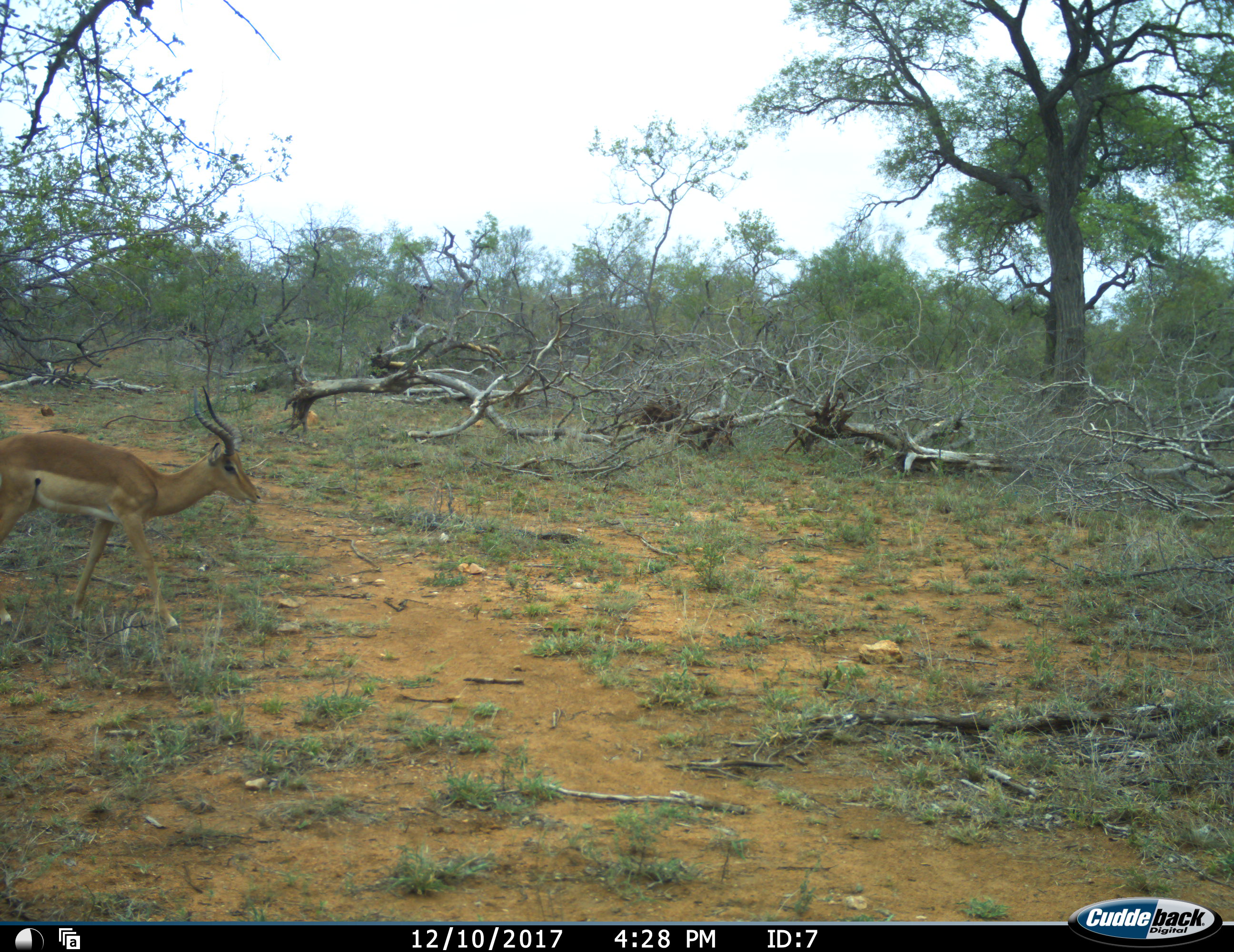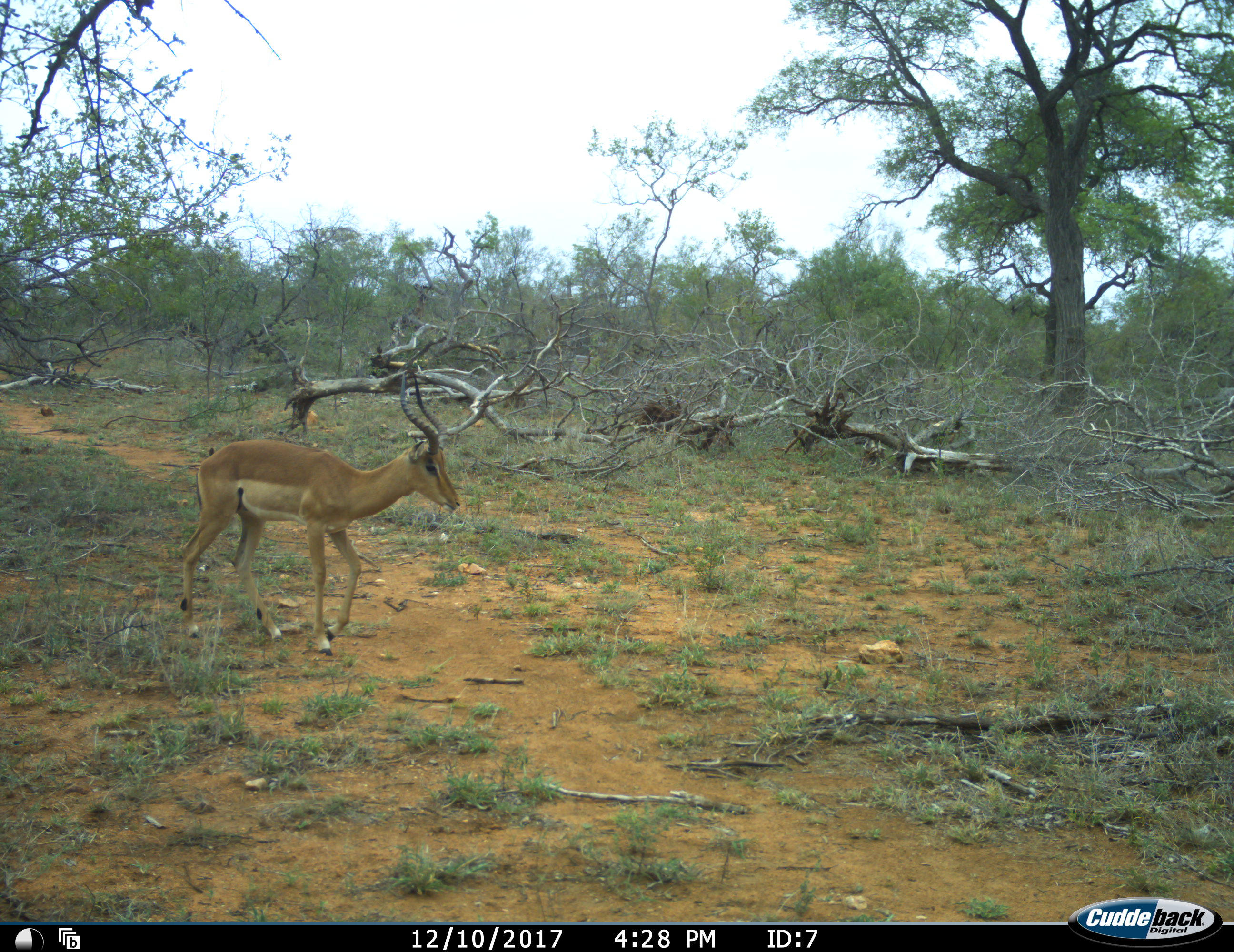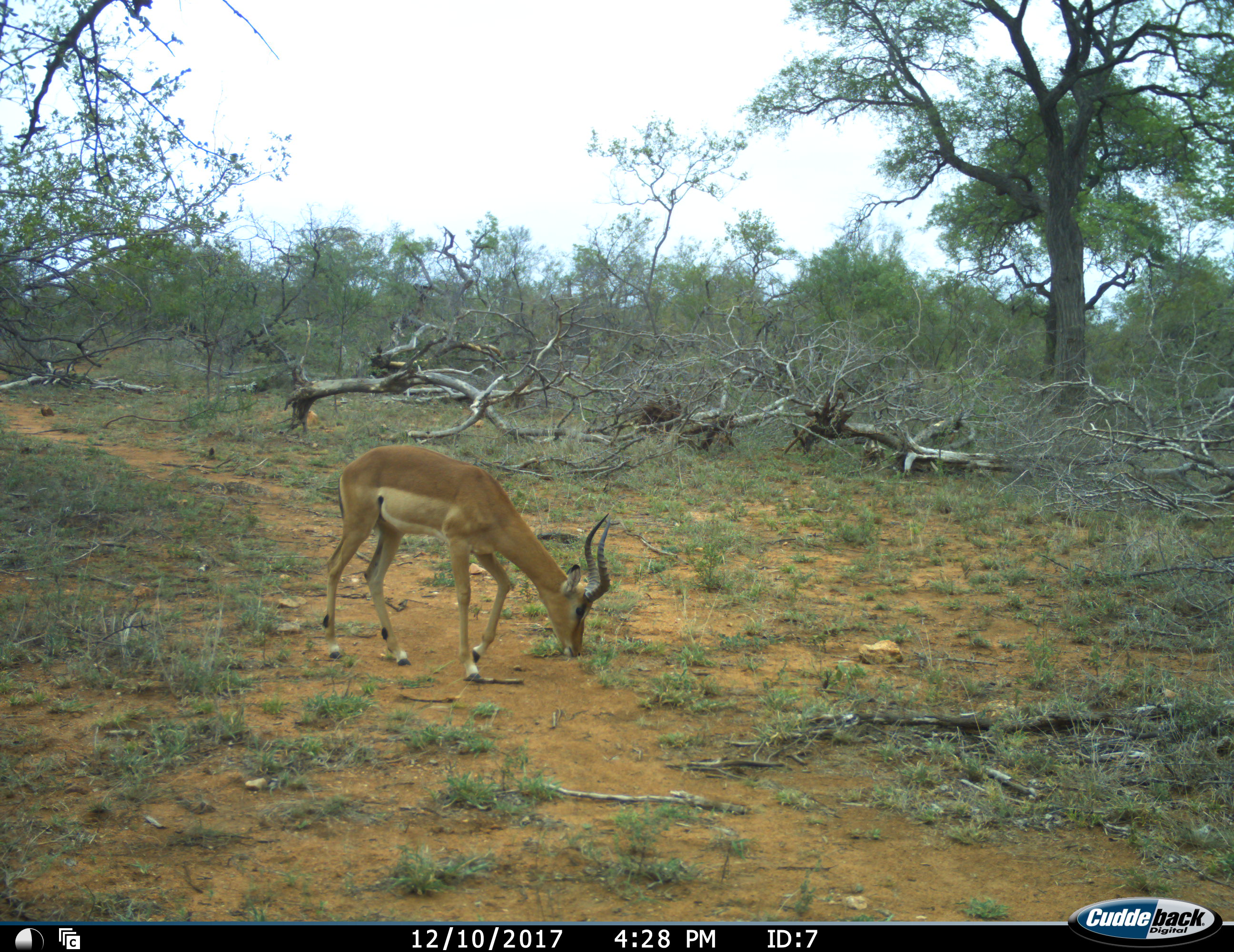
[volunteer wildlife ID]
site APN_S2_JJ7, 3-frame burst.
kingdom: Animalia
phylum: Chordata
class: Mammalia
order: Artiodactyla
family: Bovidae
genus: Aepyceros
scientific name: Aepyceros melampus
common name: impala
Impala (Aepyceros melampus), count 1. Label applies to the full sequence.